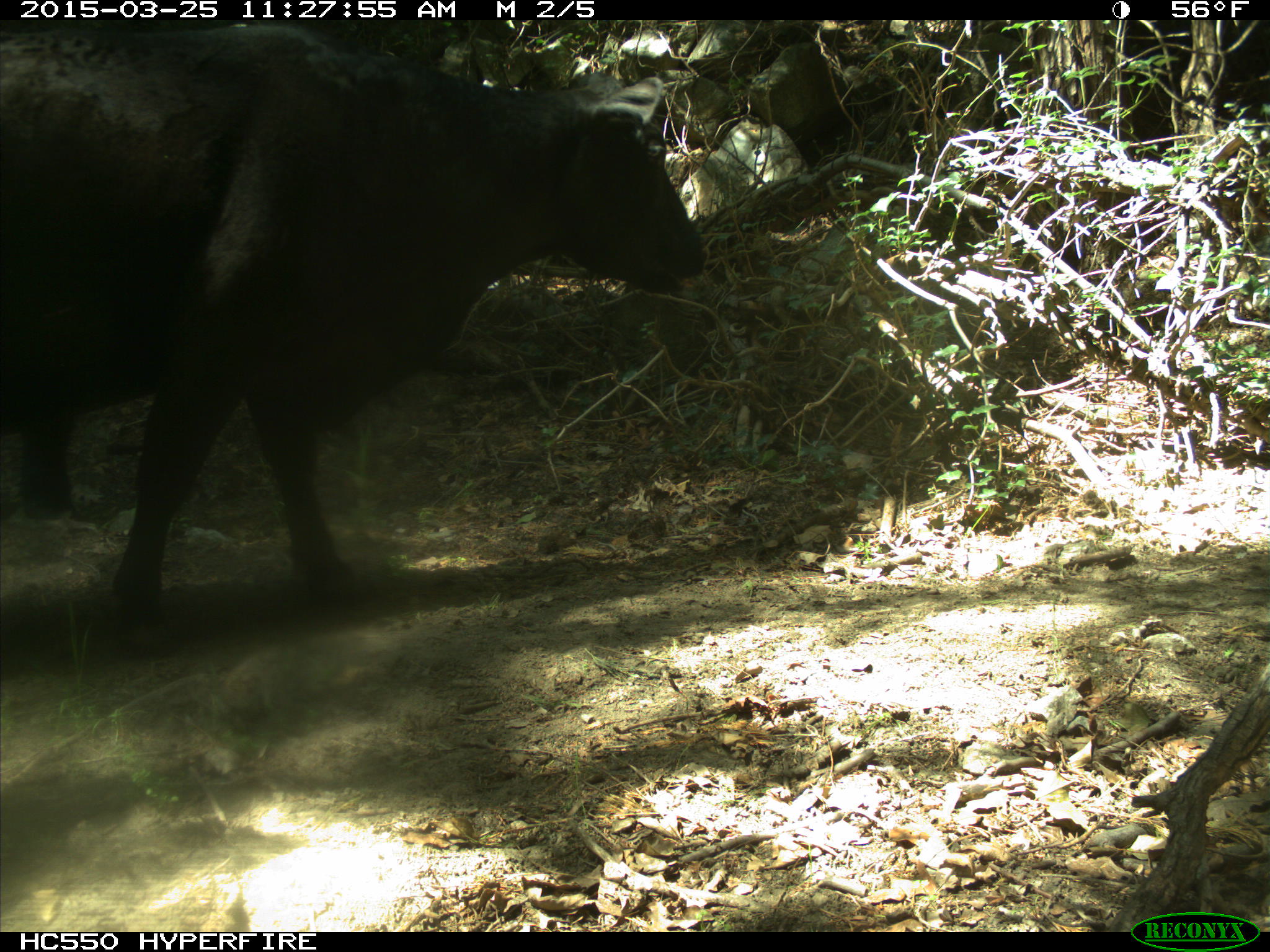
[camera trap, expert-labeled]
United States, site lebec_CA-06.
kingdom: Animalia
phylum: Chordata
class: Mammalia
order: Artiodactyla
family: Bovidae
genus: Bos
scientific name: Bos taurus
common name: domestic cow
Bos taurus (domestic cow).